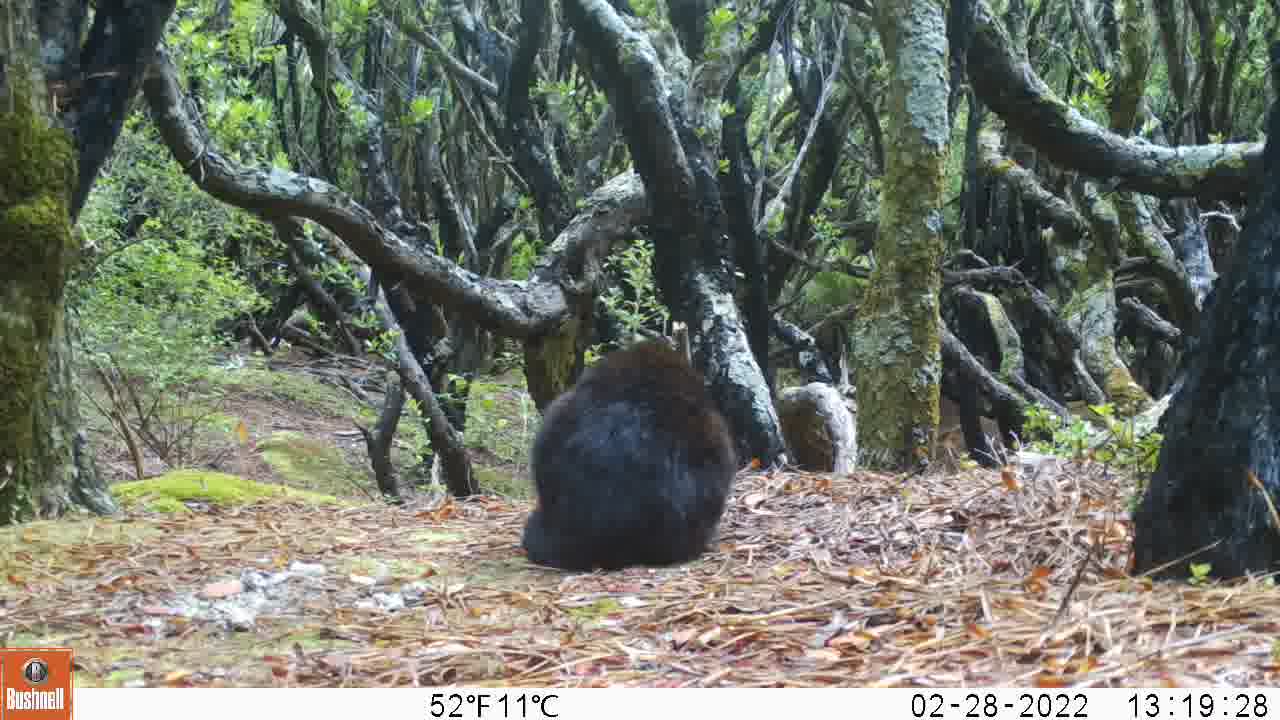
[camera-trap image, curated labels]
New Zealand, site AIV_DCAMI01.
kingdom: Animalia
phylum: Chordata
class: Mammalia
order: Carnivora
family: Felidae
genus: Felis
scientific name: Felis catus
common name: domestic cat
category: cat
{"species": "cat (domestic cat) (Felis catus)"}